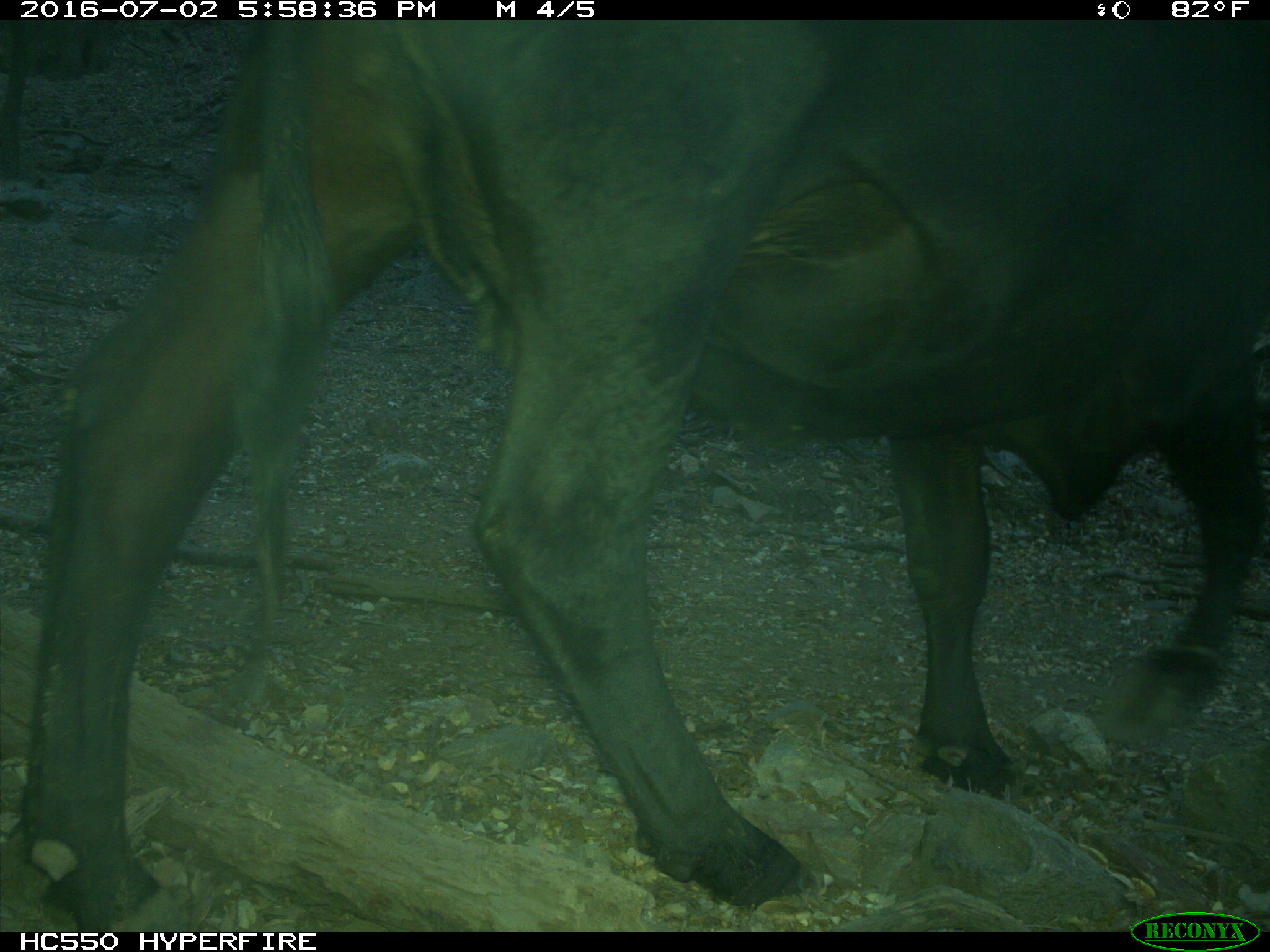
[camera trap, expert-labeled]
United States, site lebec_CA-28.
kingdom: Animalia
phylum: Chordata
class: Mammalia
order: Artiodactyla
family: Bovidae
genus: Bos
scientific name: Bos taurus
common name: domestic cow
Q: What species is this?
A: Bos taurus (domestic cow).